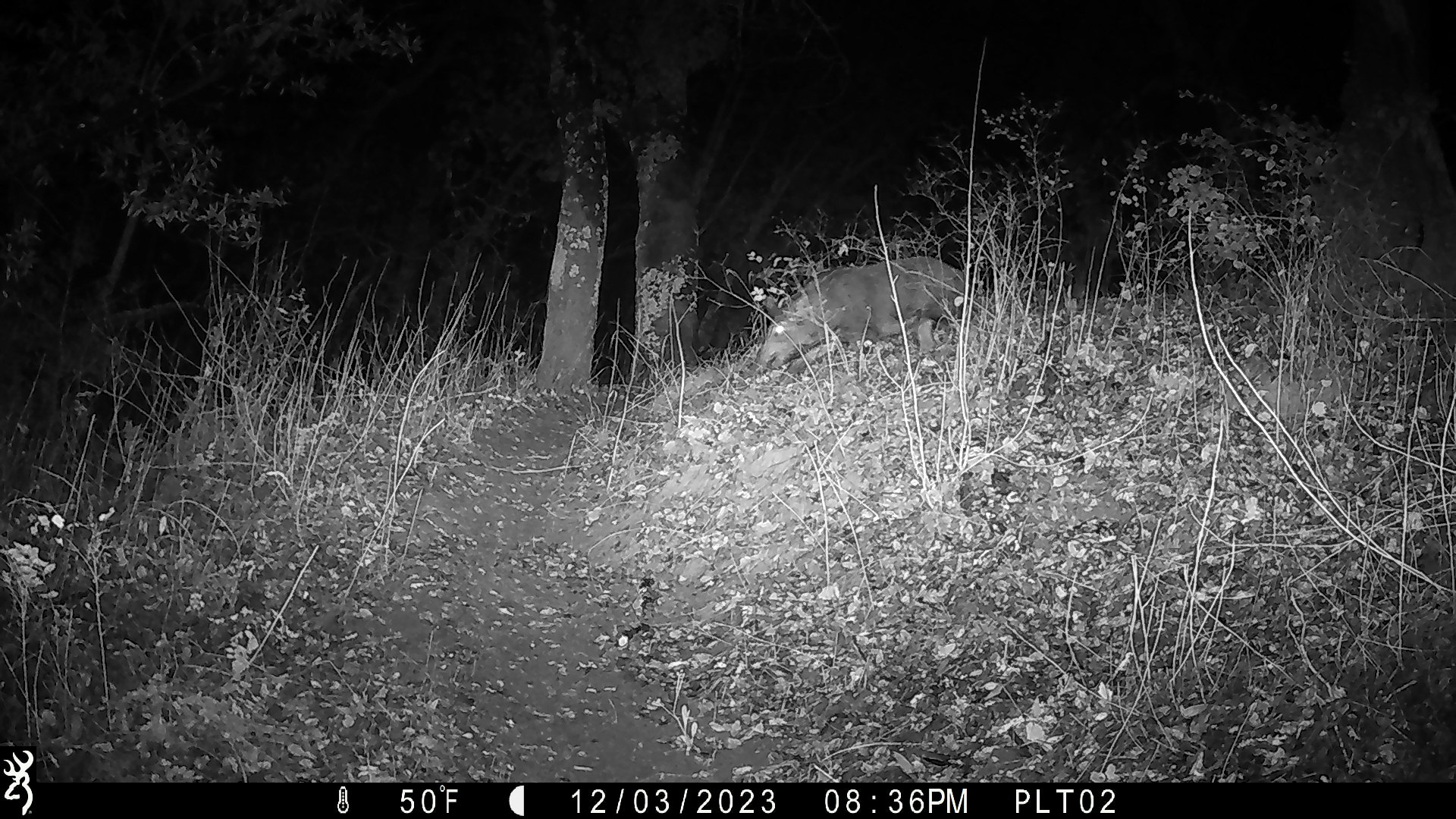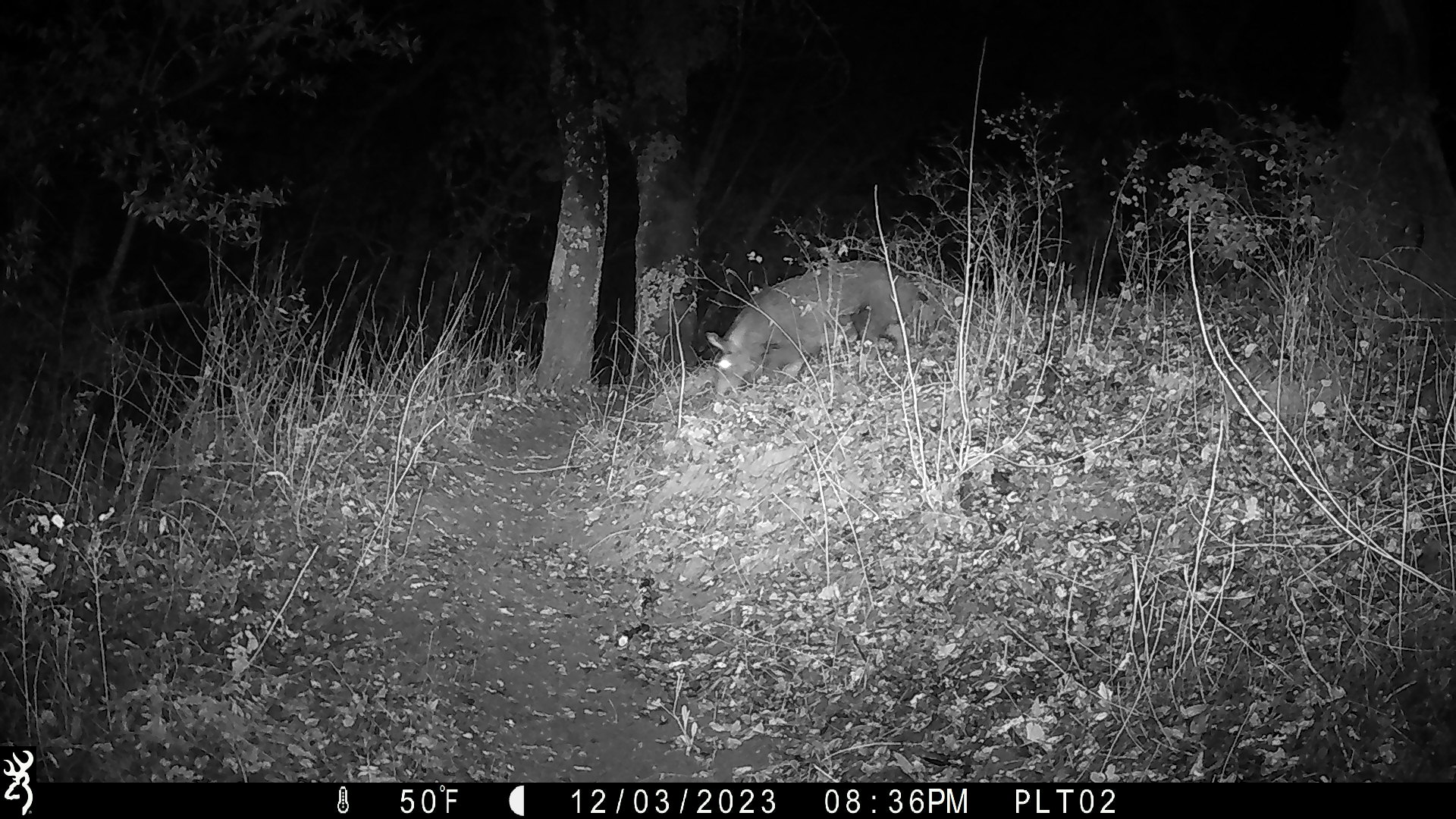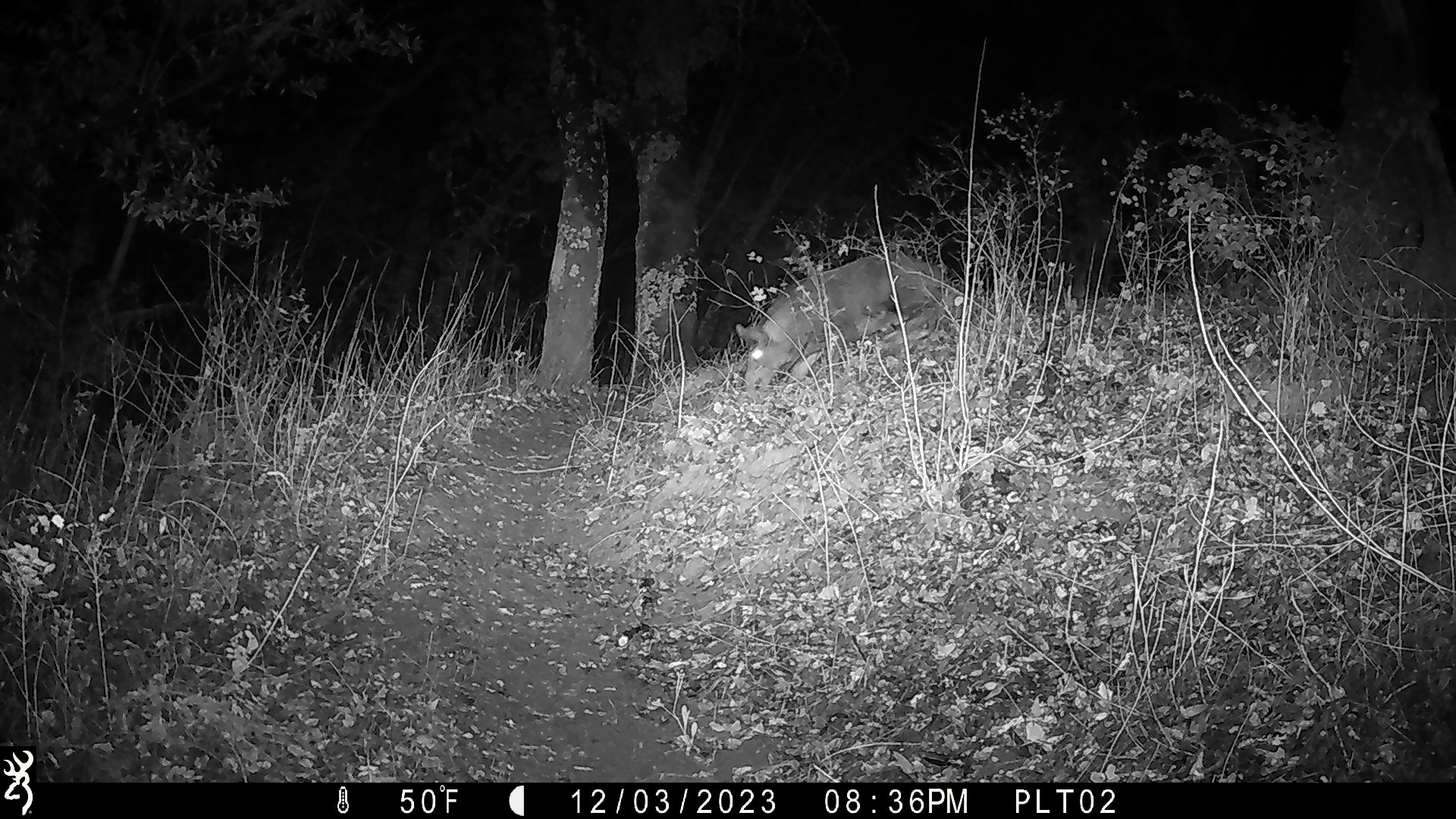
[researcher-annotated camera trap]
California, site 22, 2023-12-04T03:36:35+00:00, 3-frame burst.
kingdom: Animalia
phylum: Chordata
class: Mammalia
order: Artiodactyla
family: Suidae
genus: Sus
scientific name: Sus scrofa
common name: wild boar